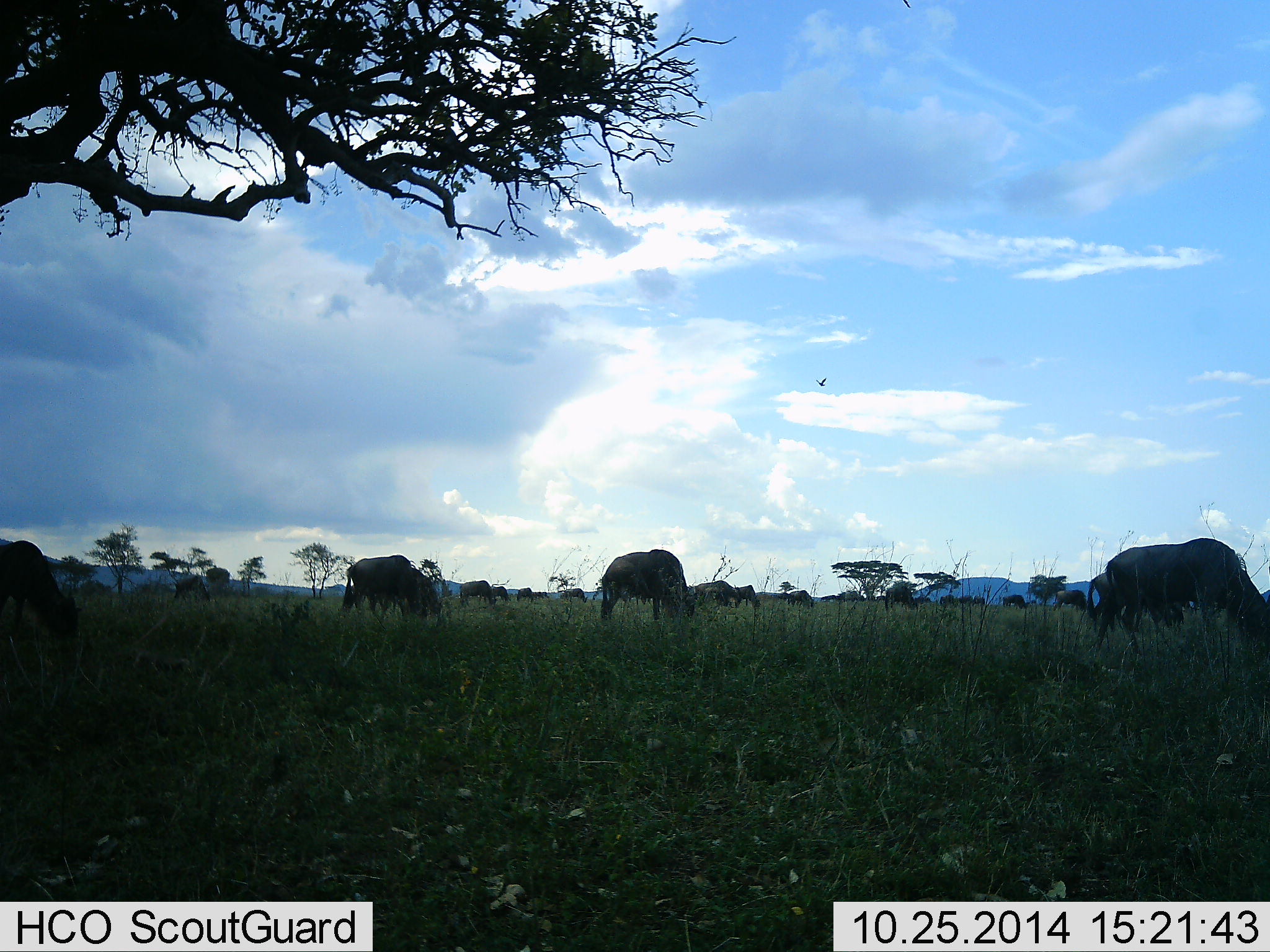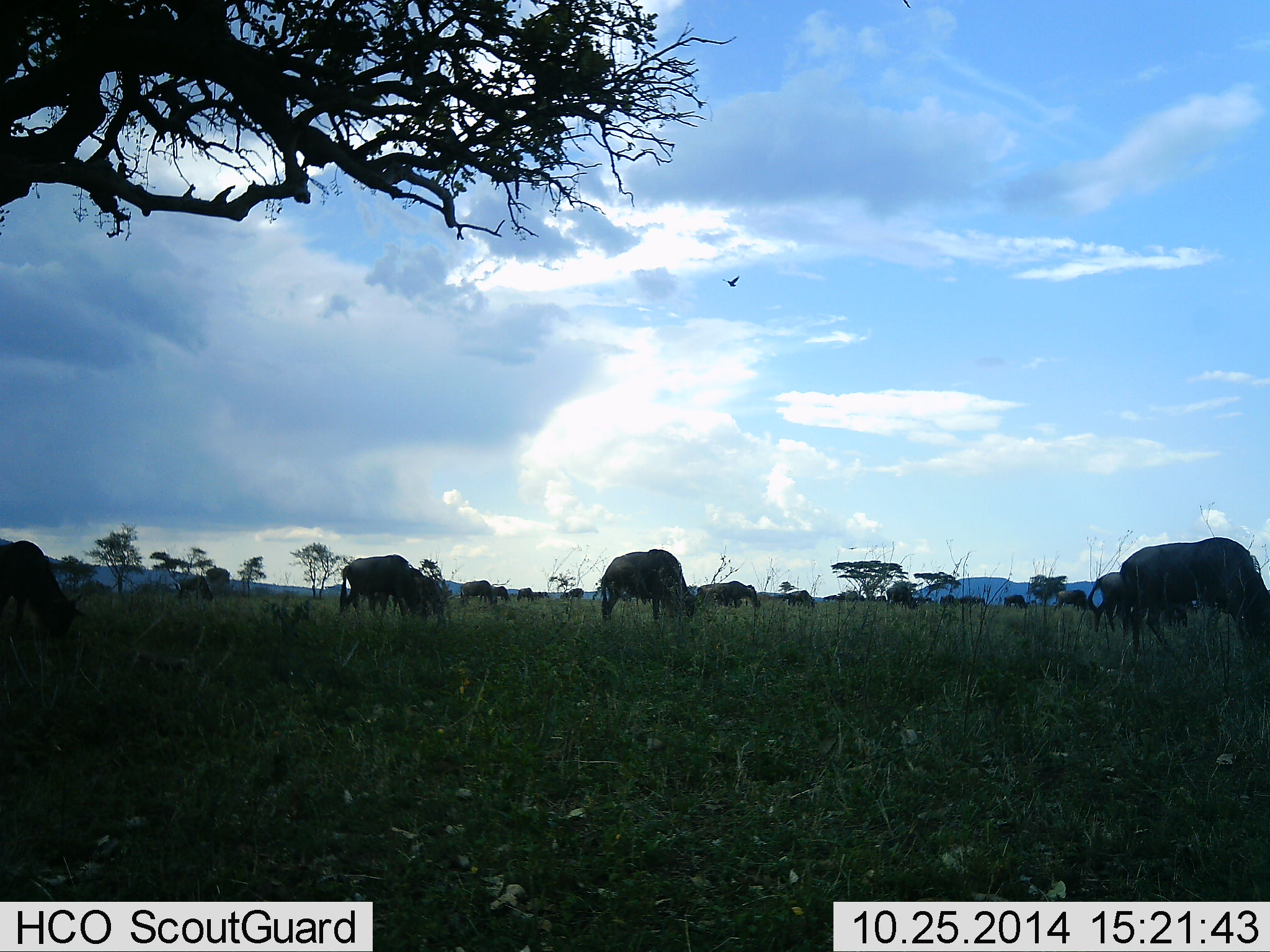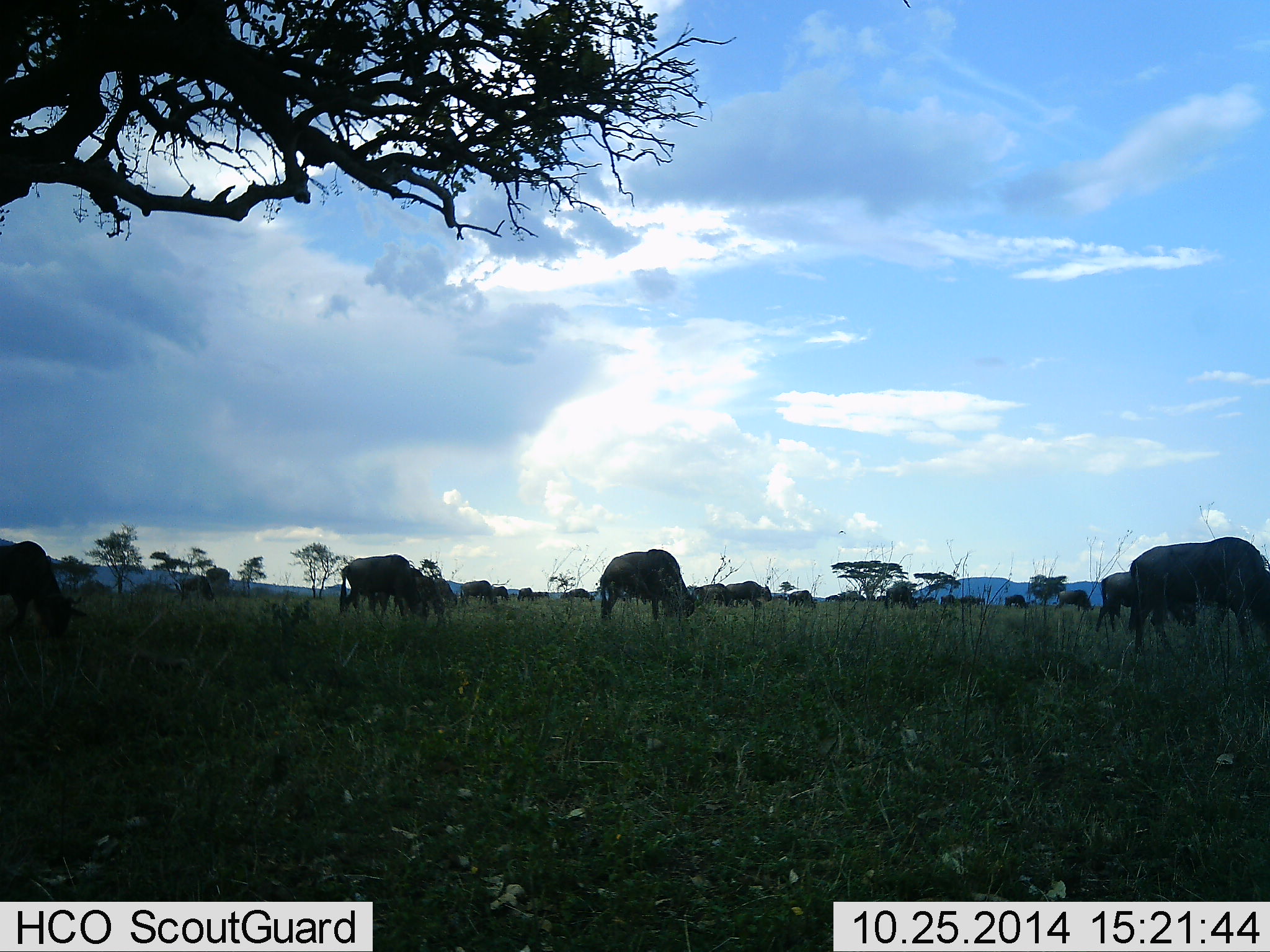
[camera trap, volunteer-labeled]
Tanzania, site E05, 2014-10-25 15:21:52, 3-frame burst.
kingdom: Animalia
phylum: Chordata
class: Mammalia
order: Artiodactyla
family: Bovidae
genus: Connochaetes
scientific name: Connochaetes taurinus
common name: blue wildebeest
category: wildebeest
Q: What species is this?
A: Wildebeest (blue wildebeest) (Connochaetes taurinus).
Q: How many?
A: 11-50.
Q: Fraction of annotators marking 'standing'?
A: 18%.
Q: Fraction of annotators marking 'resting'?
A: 0%.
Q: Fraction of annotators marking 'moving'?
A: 18%.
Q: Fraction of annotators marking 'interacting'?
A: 0%.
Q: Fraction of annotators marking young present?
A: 0%.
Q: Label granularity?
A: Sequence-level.